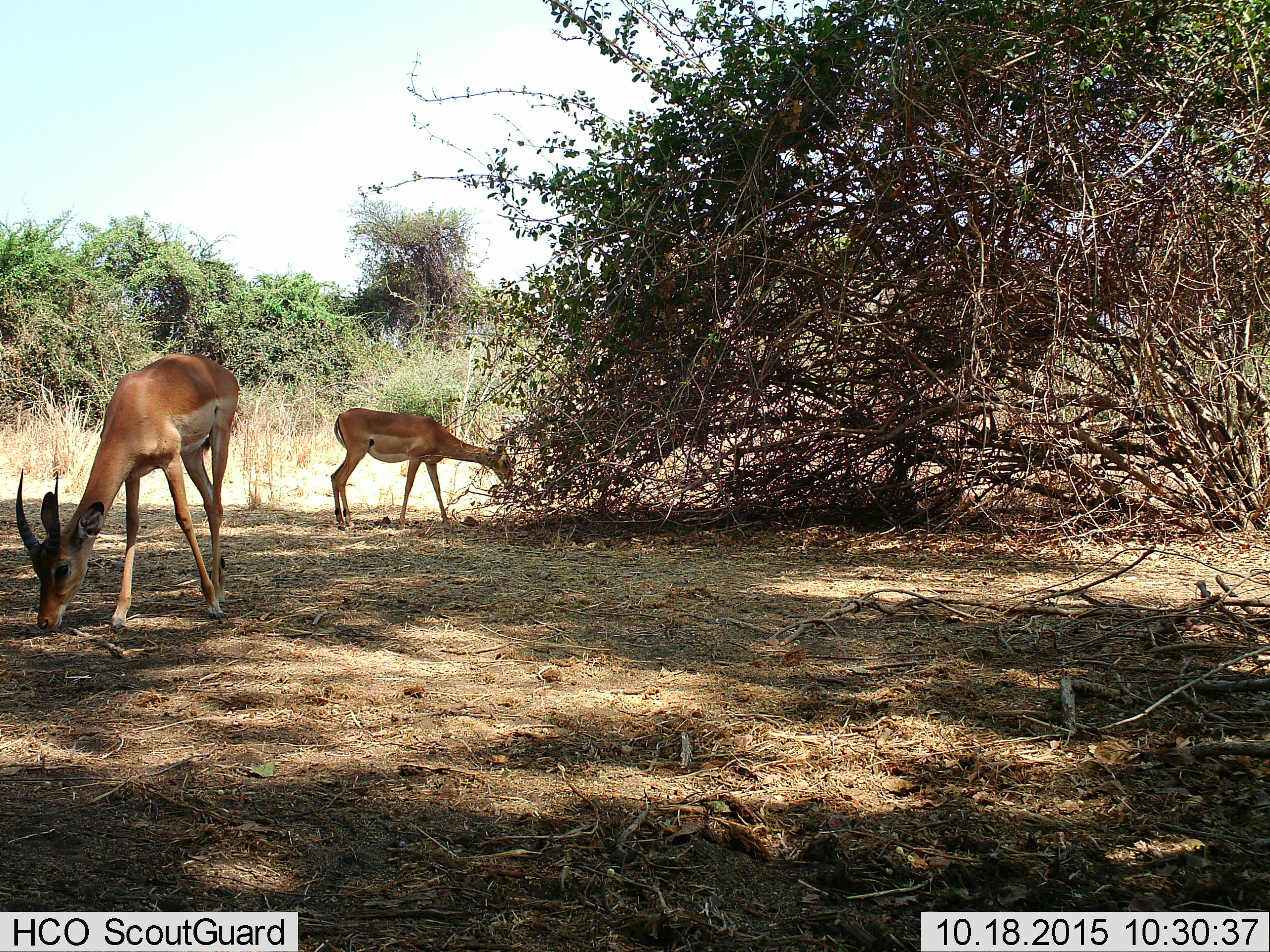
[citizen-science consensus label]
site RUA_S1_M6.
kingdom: Animalia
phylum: Chordata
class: Mammalia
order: Artiodactyla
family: Bovidae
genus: Aepyceros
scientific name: Aepyceros melampus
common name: impala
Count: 2.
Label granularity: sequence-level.